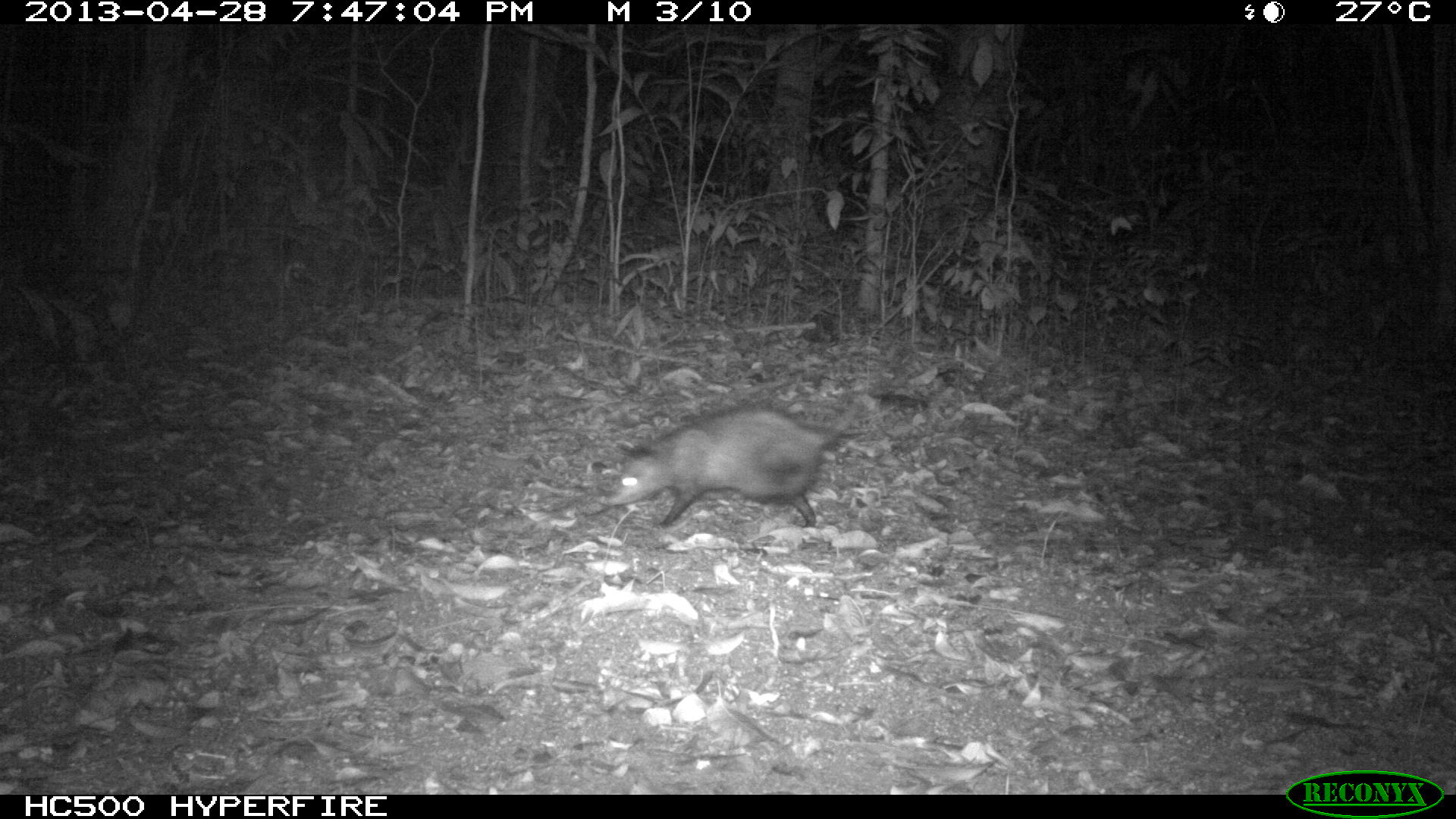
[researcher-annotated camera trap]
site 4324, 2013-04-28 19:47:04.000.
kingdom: Animalia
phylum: Chordata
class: Mammalia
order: Didelphimorphia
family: Didelphidae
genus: Didelphis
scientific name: Didelphis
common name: american opossums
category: didelphis sp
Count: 1.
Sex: female.